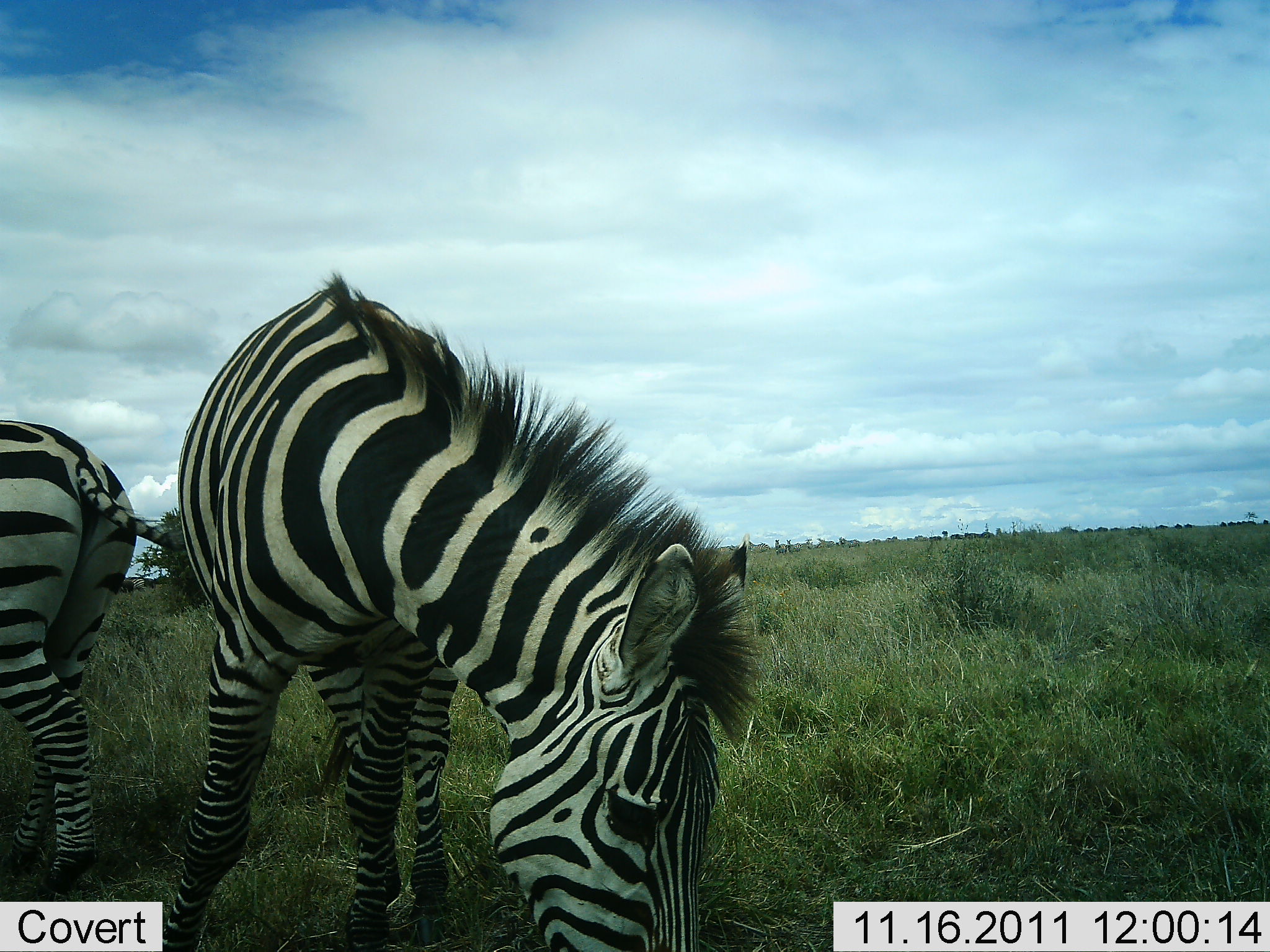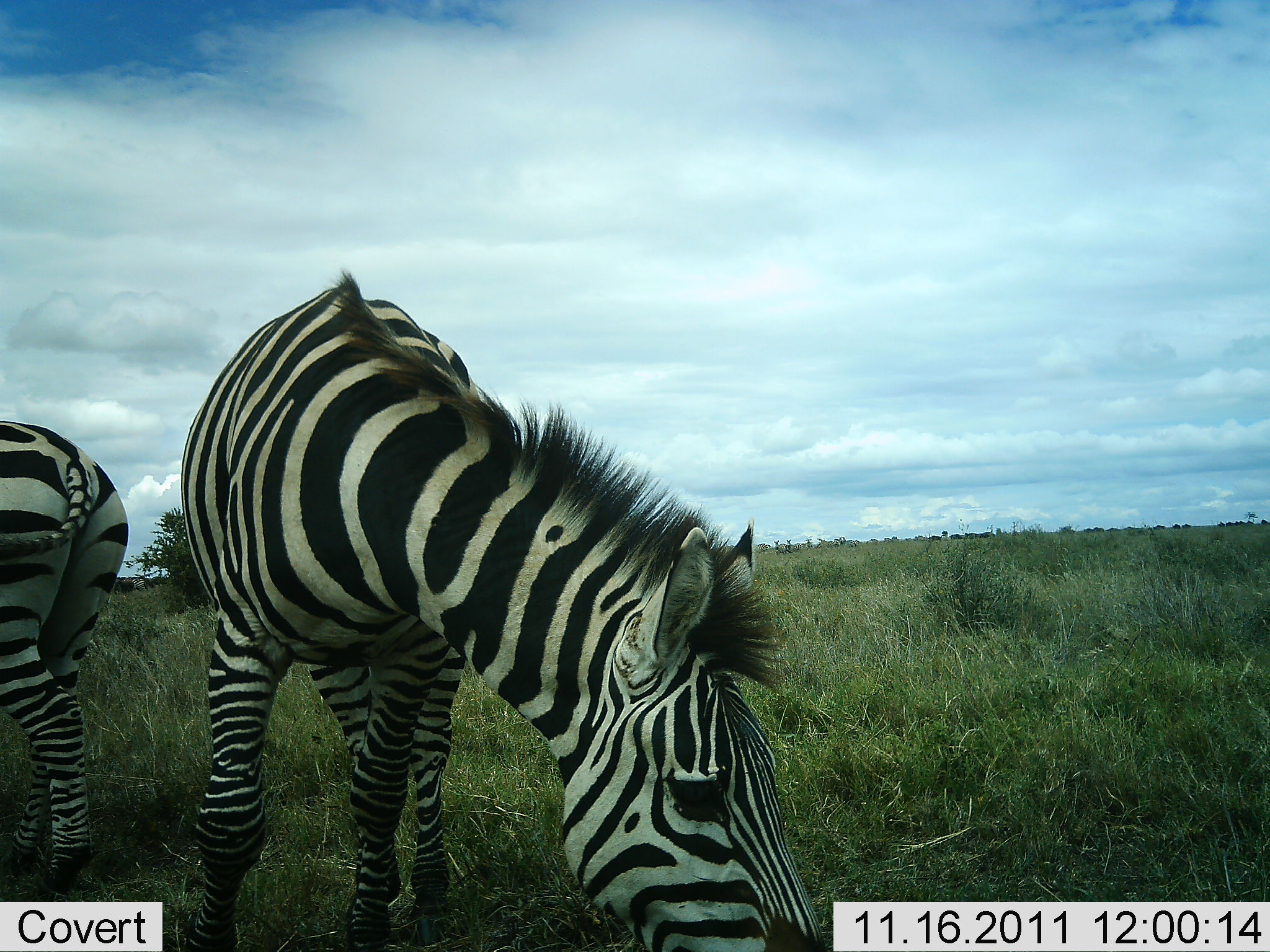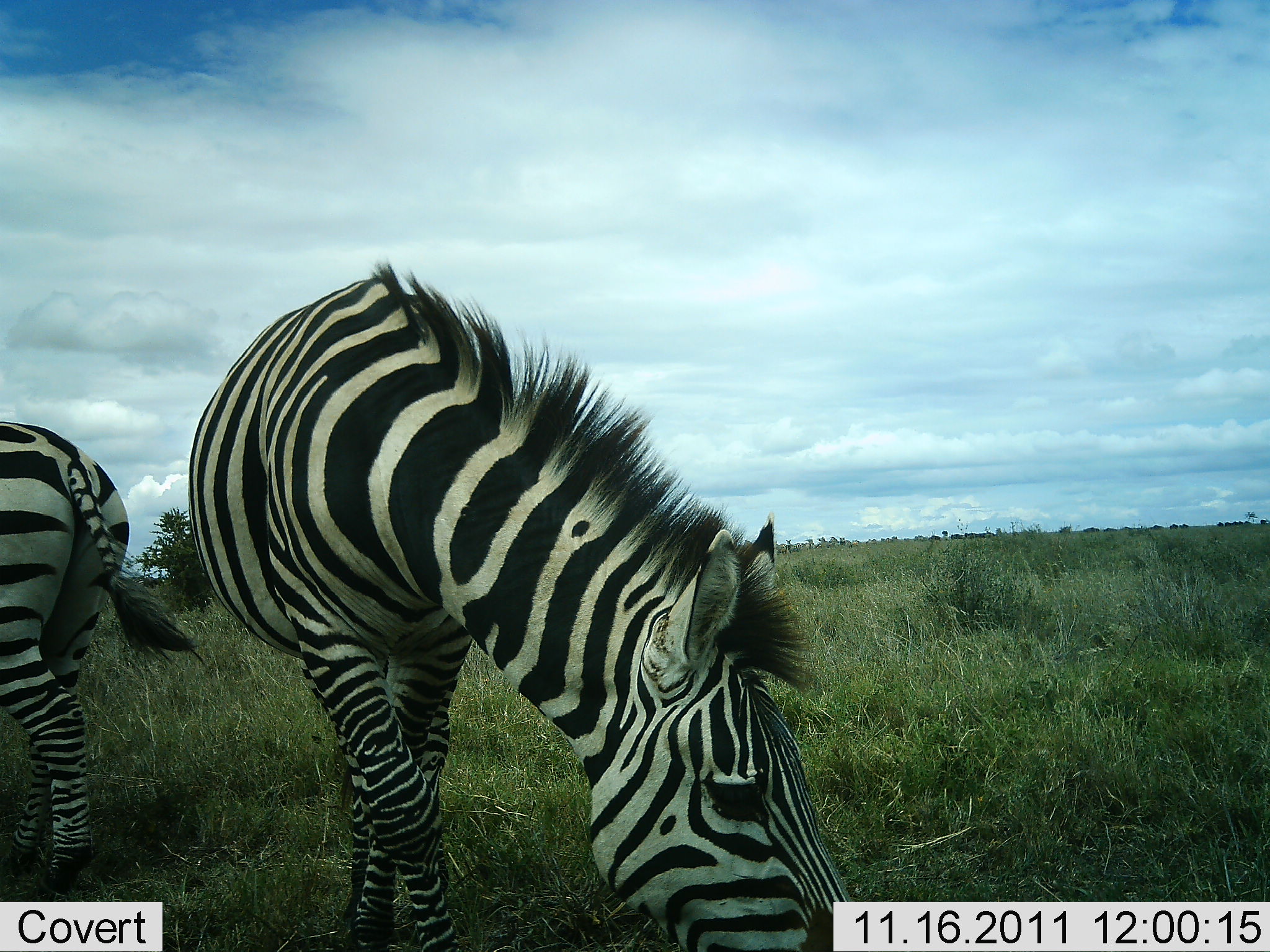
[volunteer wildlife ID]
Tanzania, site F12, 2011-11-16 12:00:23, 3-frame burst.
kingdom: Animalia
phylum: Chordata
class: Mammalia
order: Perissodactyla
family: Equidae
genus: Equus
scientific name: Equus quagga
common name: plains zebra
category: zebra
Zebra (plains zebra) (Equus quagga), count 2. Behavior (volunteer vote fractions): standing 50%, resting 0%, moving 10%, interacting 0%. Young present (vote fraction): 0%. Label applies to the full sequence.